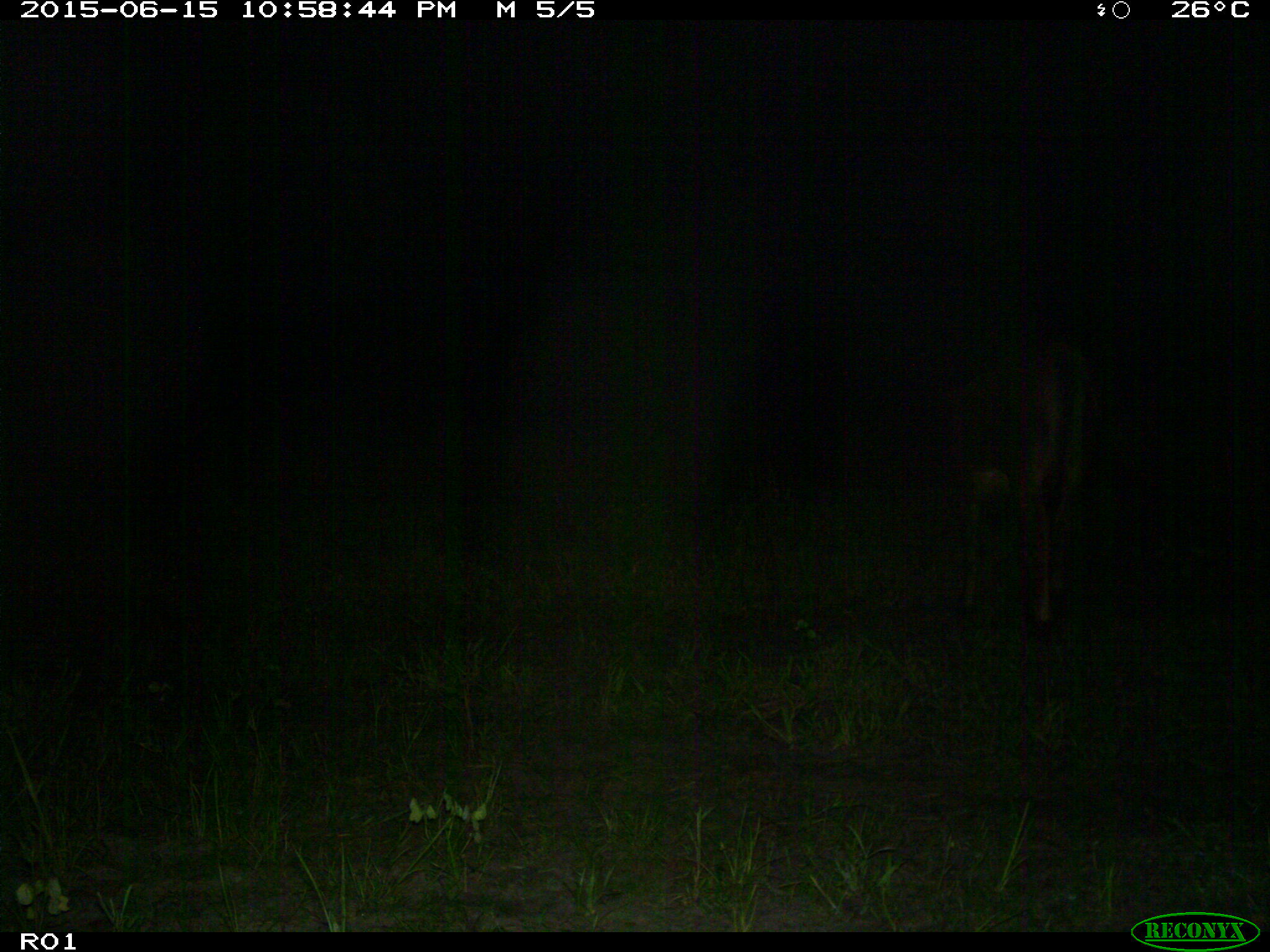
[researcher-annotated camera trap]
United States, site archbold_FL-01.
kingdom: Animalia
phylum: Chordata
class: Mammalia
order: Artiodactyla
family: Bovidae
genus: Bos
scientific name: Bos taurus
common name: domestic cow